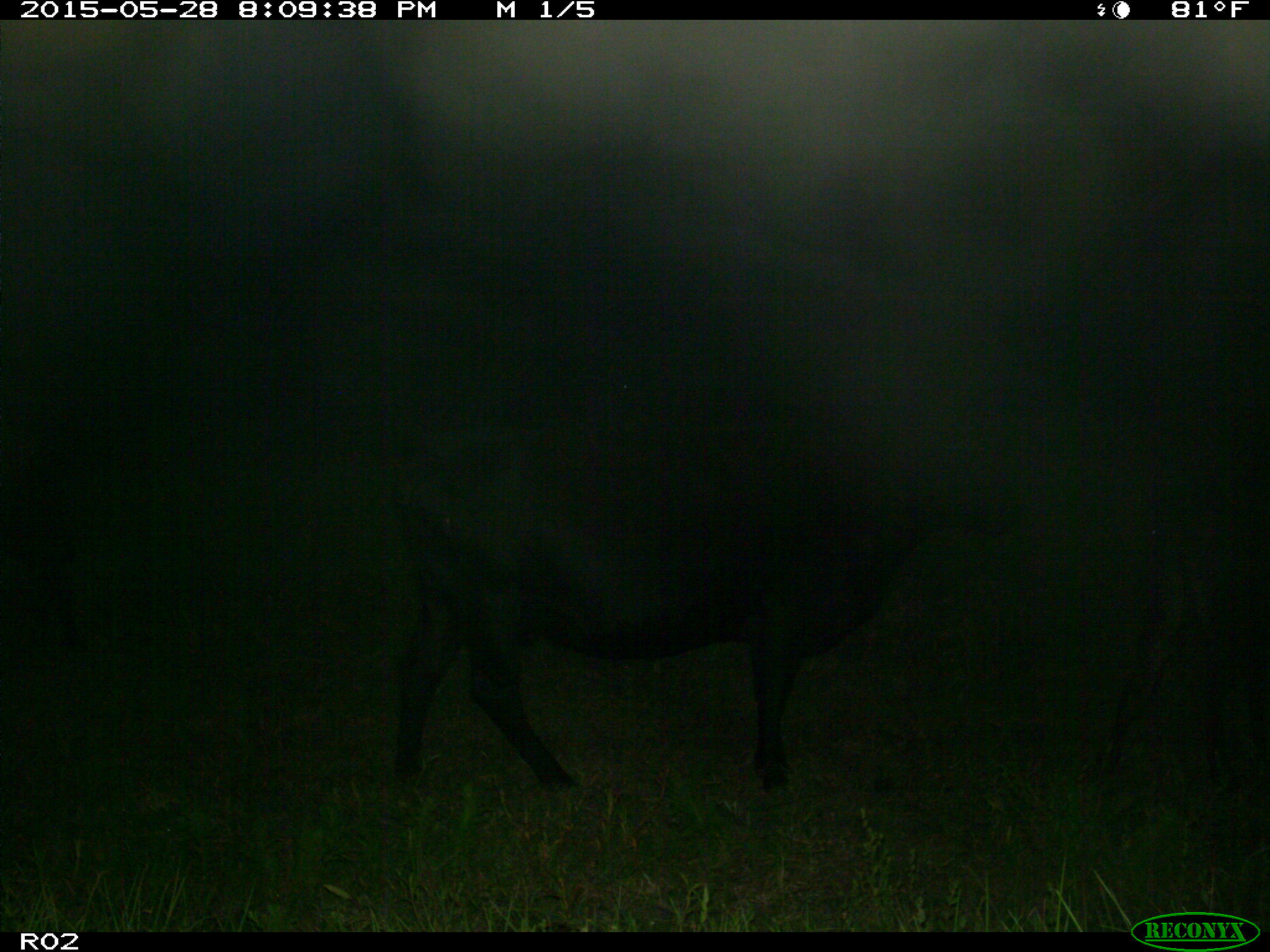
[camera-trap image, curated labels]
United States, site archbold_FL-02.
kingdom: Animalia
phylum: Chordata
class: Mammalia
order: Artiodactyla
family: Bovidae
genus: Bos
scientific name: Bos taurus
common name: domestic cow